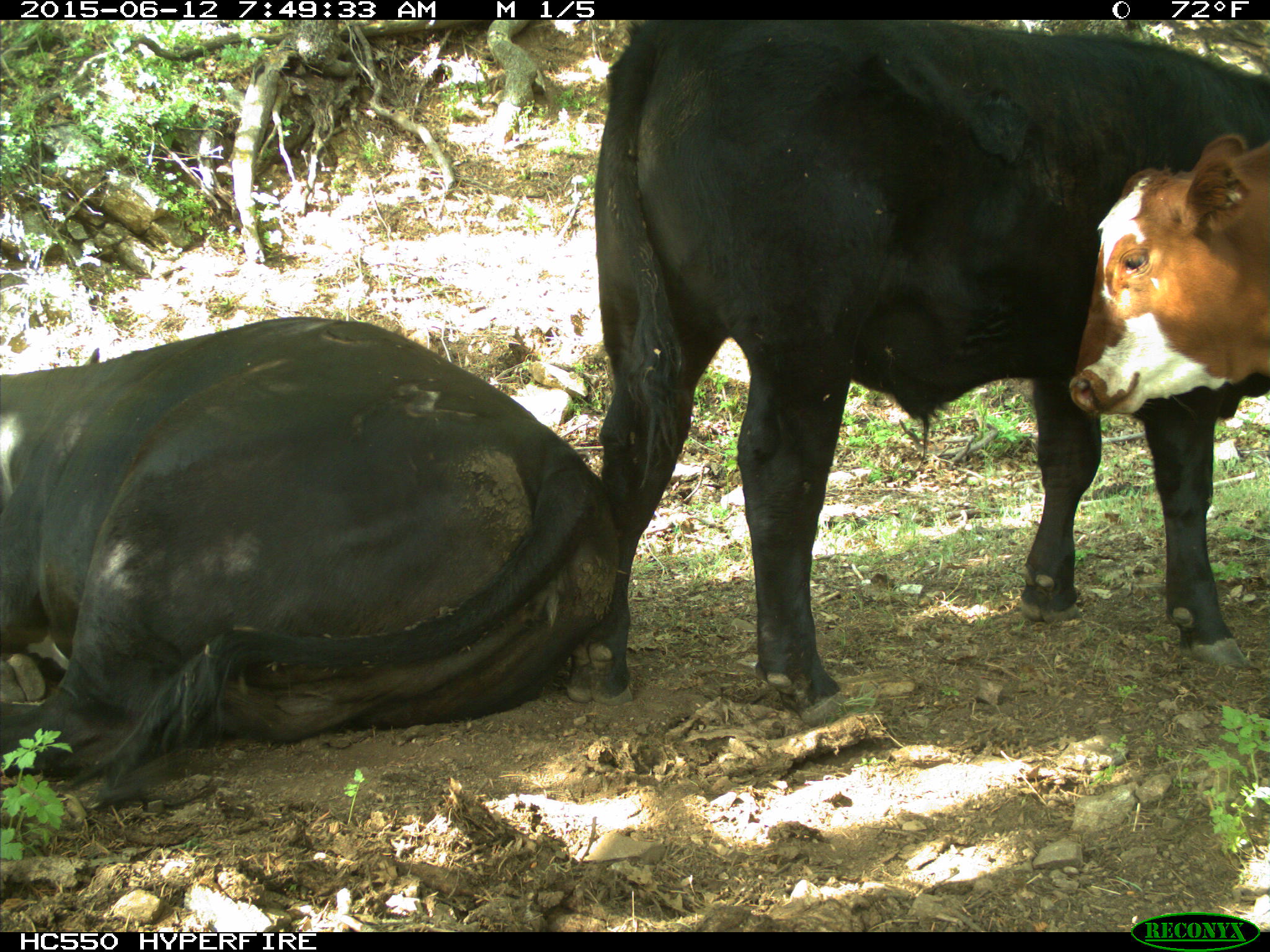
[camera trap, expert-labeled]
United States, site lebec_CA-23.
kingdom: Animalia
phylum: Chordata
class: Mammalia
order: Artiodactyla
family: Bovidae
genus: Bos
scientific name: Bos taurus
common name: domestic cow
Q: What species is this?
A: Bos taurus (domestic cow).